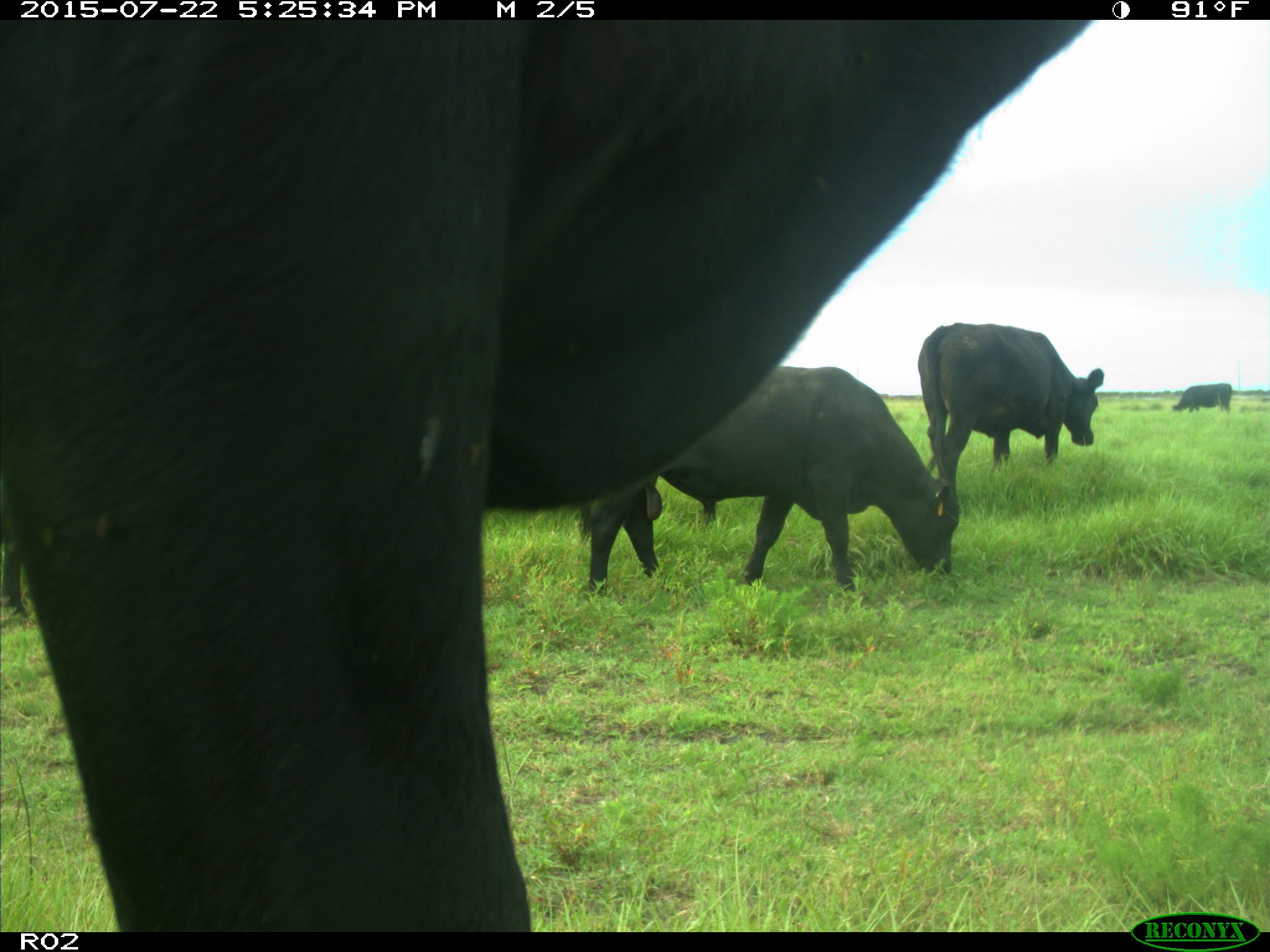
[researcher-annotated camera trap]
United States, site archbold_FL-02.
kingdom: Animalia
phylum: Chordata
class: Mammalia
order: Artiodactyla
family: Bovidae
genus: Bos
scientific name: Bos taurus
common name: domestic cow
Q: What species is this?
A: Bos taurus (domestic cow).